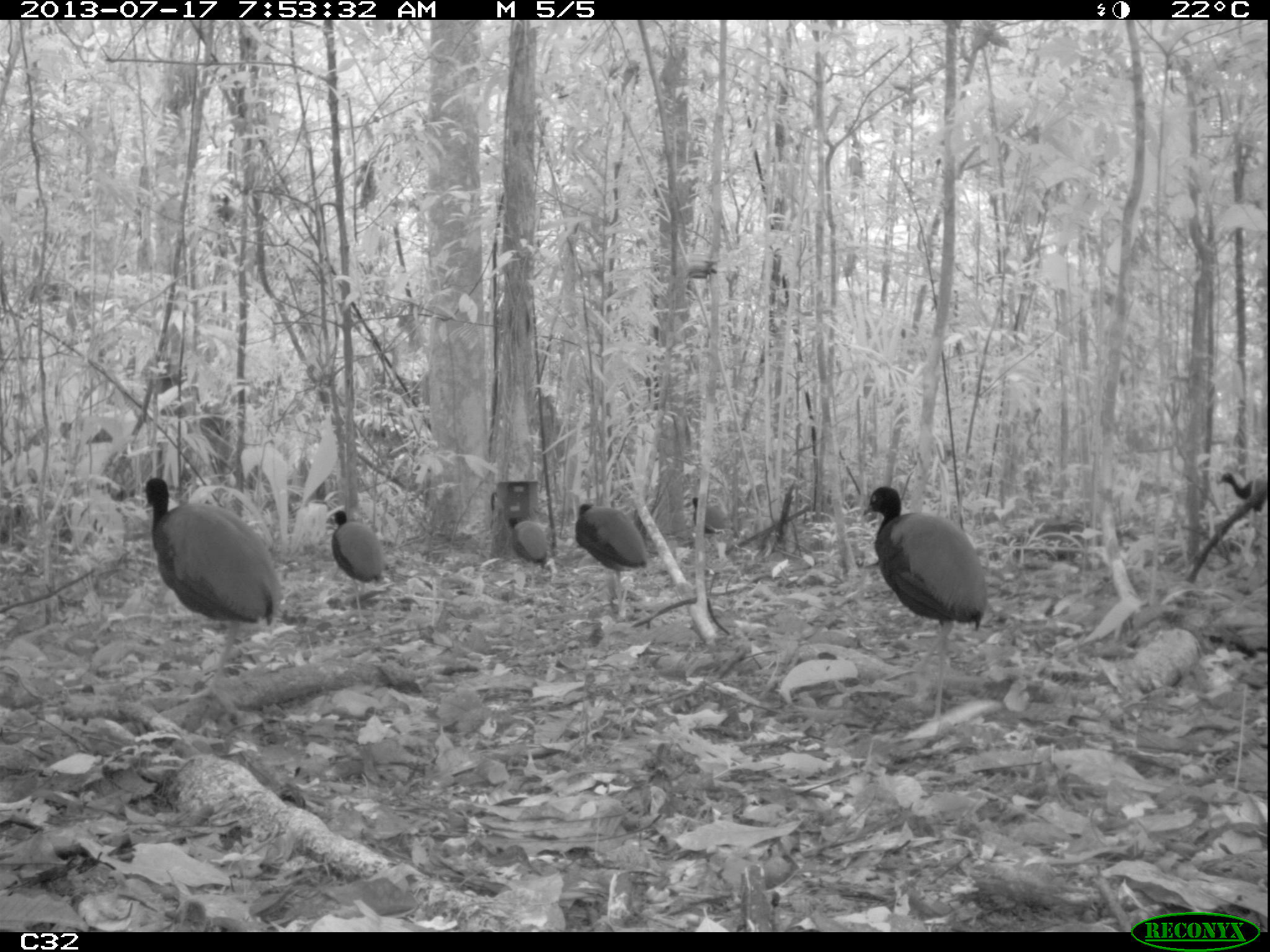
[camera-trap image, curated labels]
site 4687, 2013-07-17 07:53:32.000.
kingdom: Animalia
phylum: Chordata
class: Aves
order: Gruiformes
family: Psophiidae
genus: Psophia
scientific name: Psophia crepitans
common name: gray-winged trumpeter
Psophia crepitans (gray-winged trumpeter), count 8, age adult.